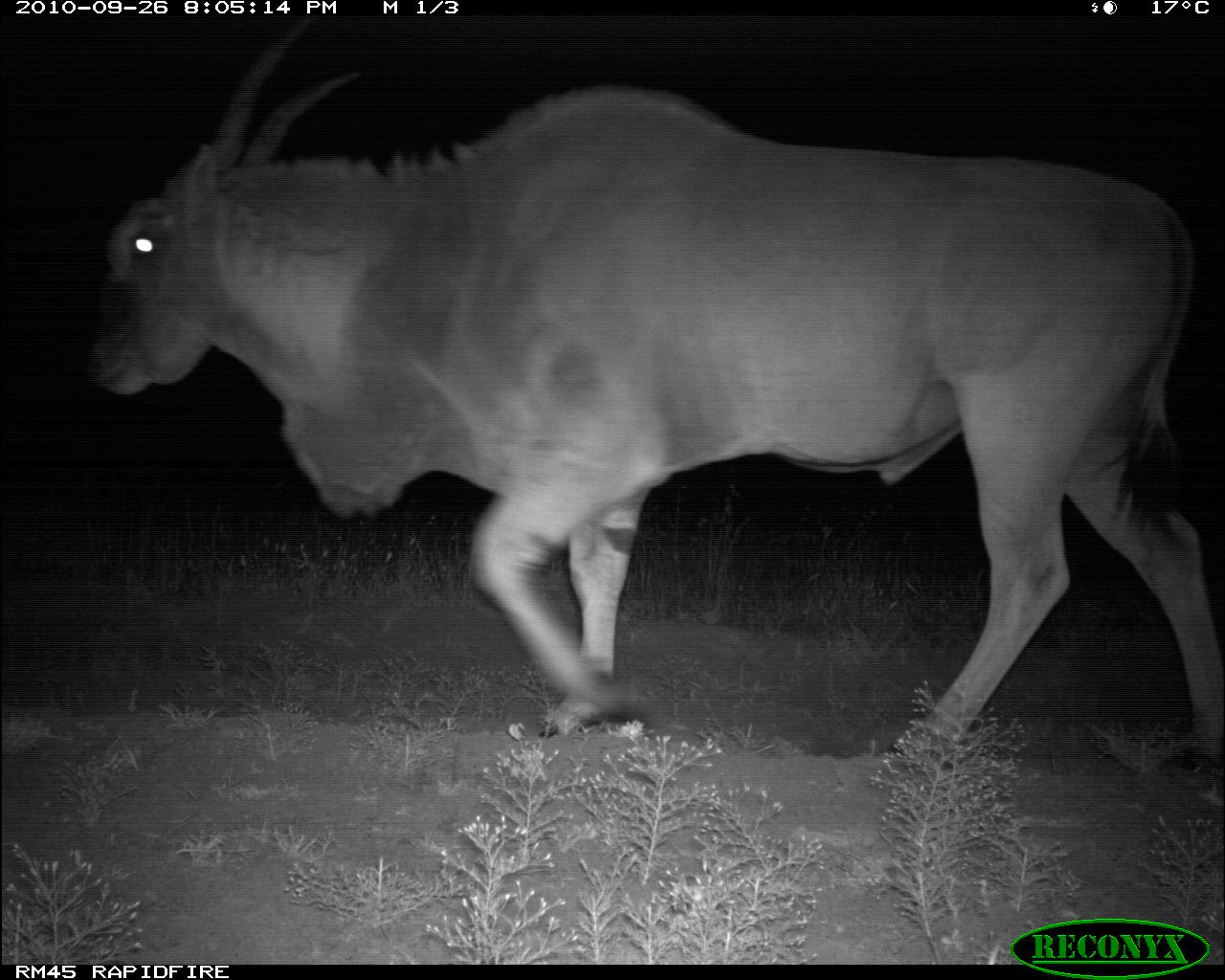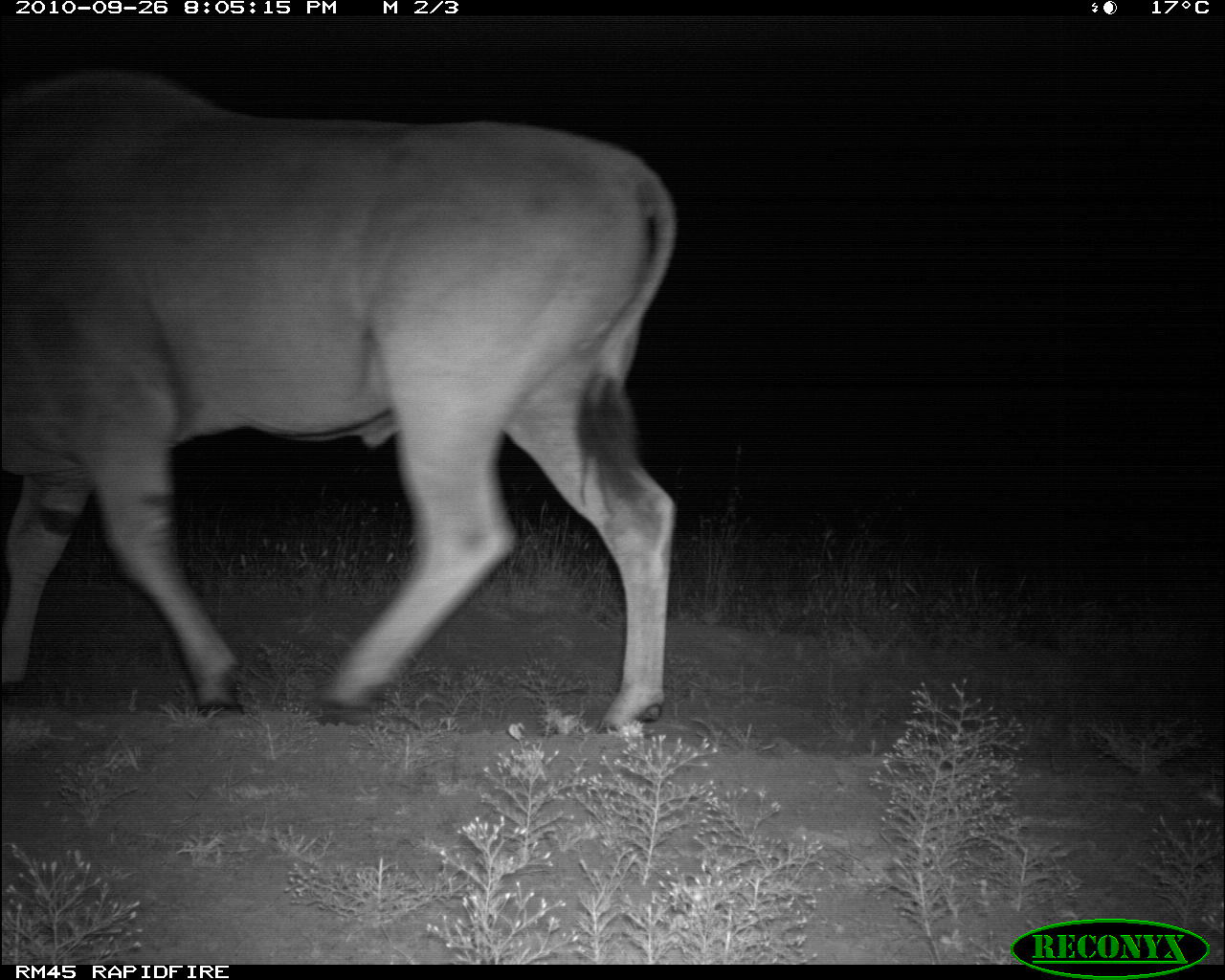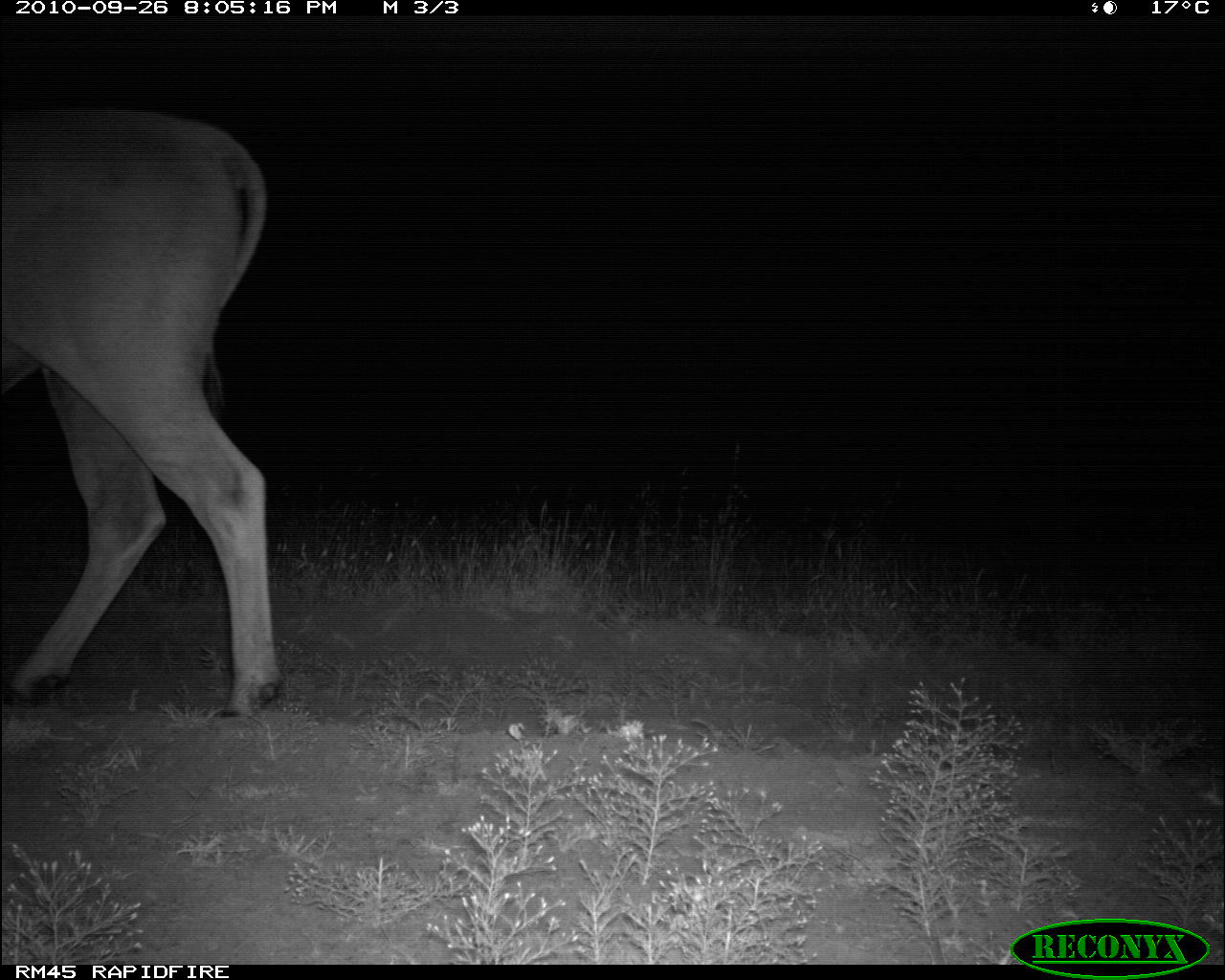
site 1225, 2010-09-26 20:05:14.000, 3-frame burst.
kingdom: Animalia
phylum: Chordata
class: Mammalia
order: Artiodactyla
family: Bovidae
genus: Tragelaphus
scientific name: Tragelaphus oryx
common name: eland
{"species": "Tragelaphus oryx (eland)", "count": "1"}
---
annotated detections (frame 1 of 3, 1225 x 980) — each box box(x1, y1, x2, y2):
tragelaphus oryx: box(84, 14, 1225, 764)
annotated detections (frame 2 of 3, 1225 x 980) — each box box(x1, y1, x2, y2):
tragelaphus oryx: box(2, 72, 673, 733)